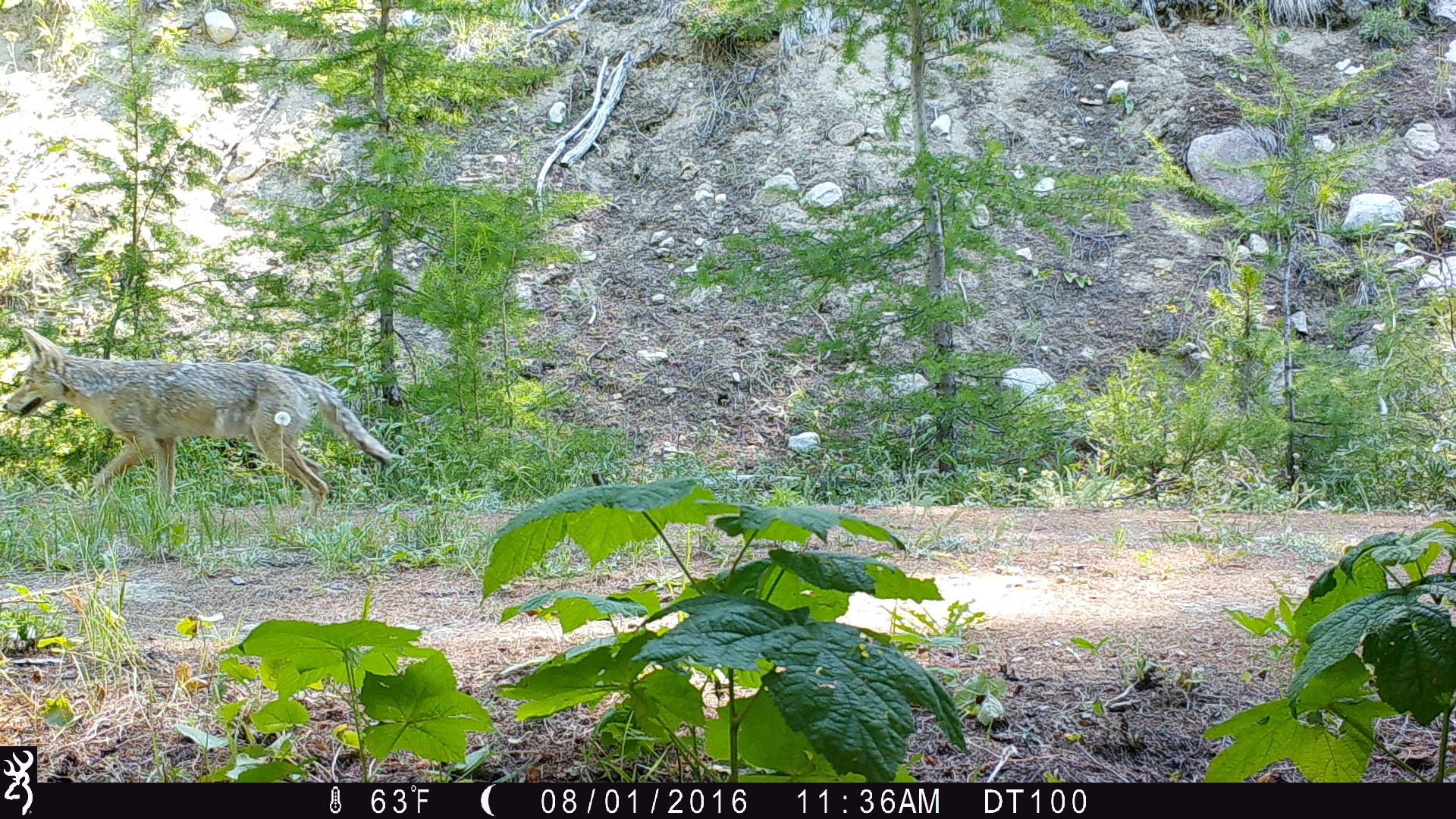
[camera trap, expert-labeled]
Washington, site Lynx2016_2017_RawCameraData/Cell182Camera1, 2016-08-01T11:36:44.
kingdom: Animalia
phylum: Chordata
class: Mammalia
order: Carnivora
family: Canidae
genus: Canis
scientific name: Canis latrans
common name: coyote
Canis latrans (coyote). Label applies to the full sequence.